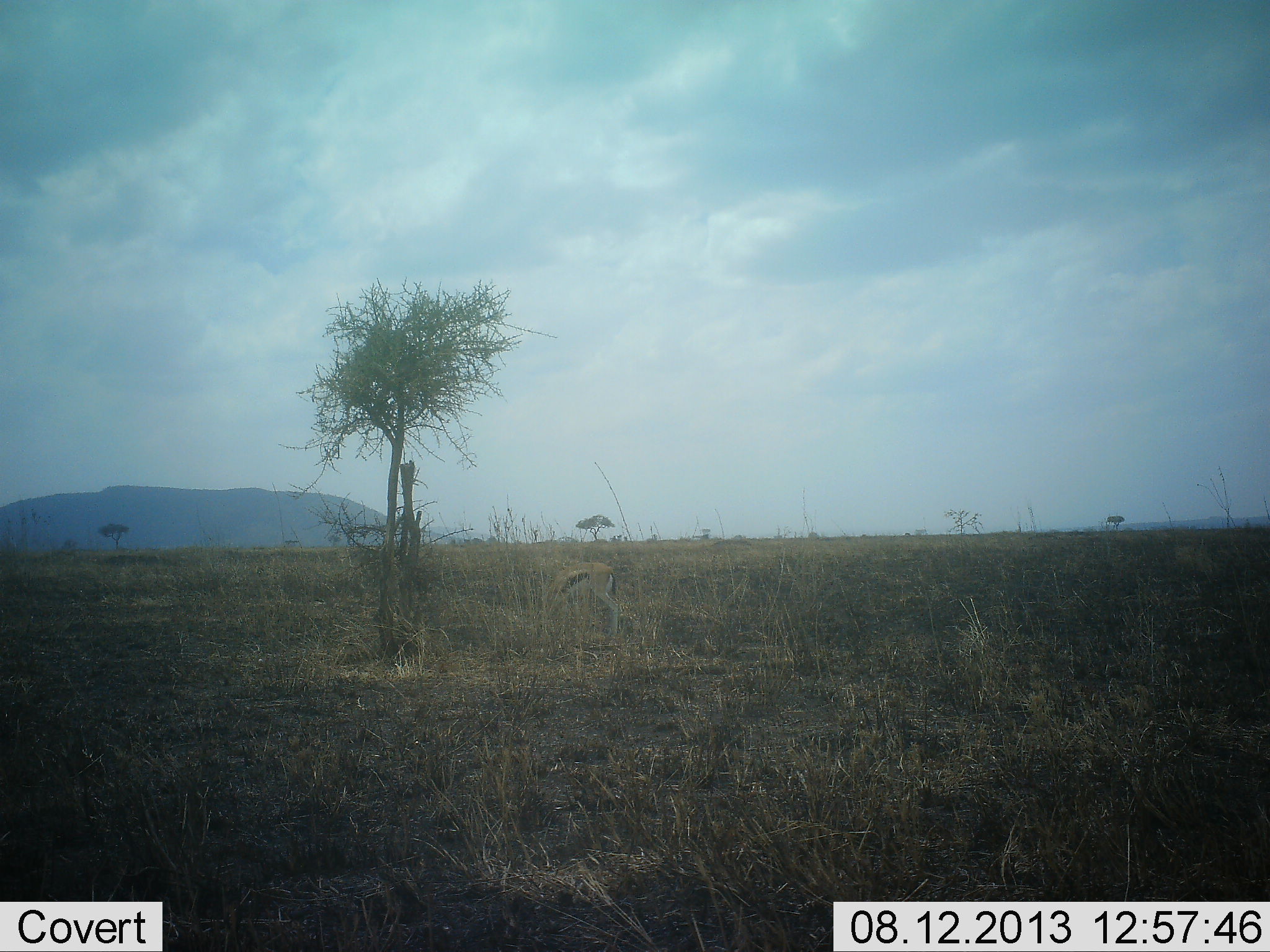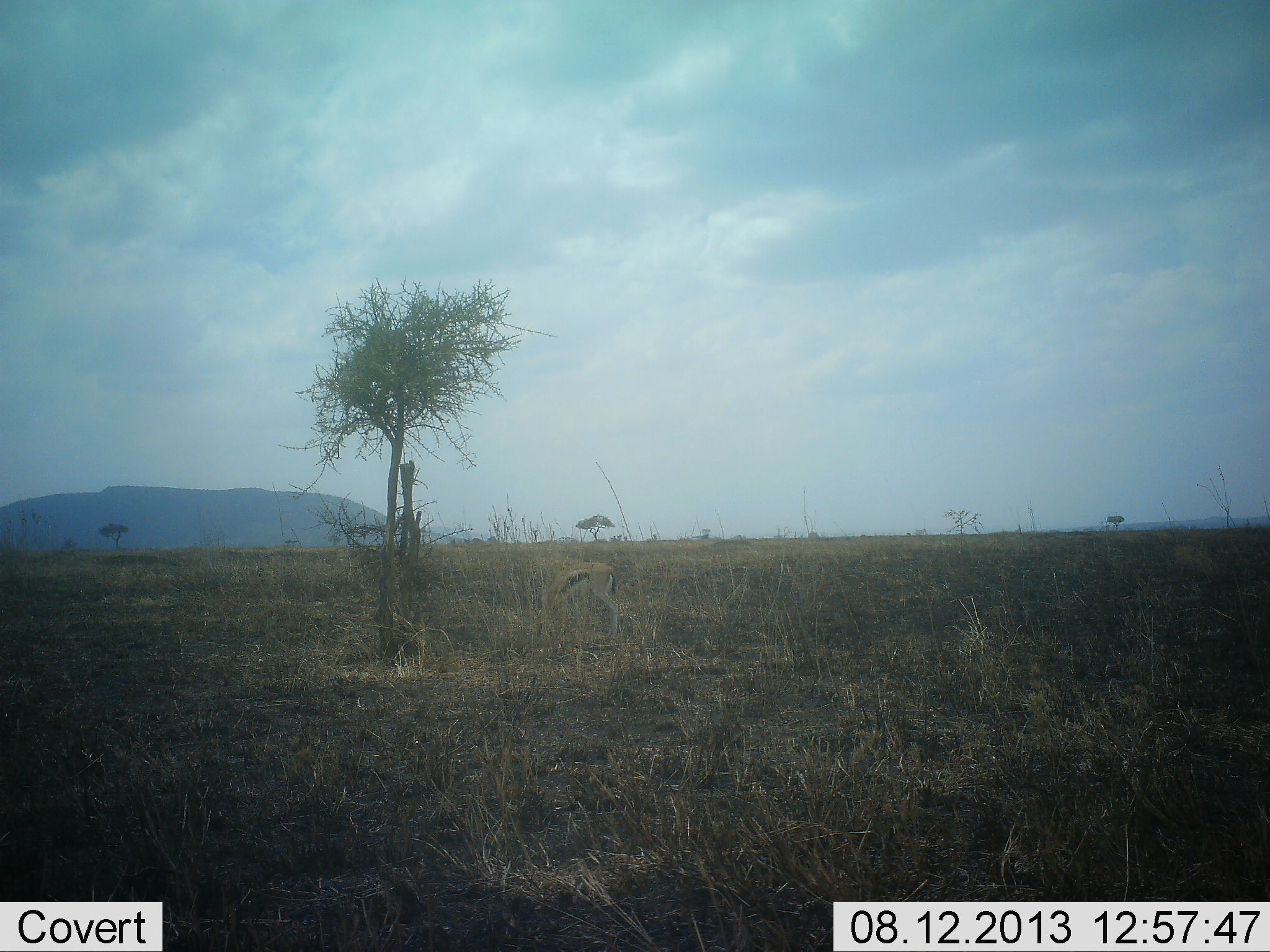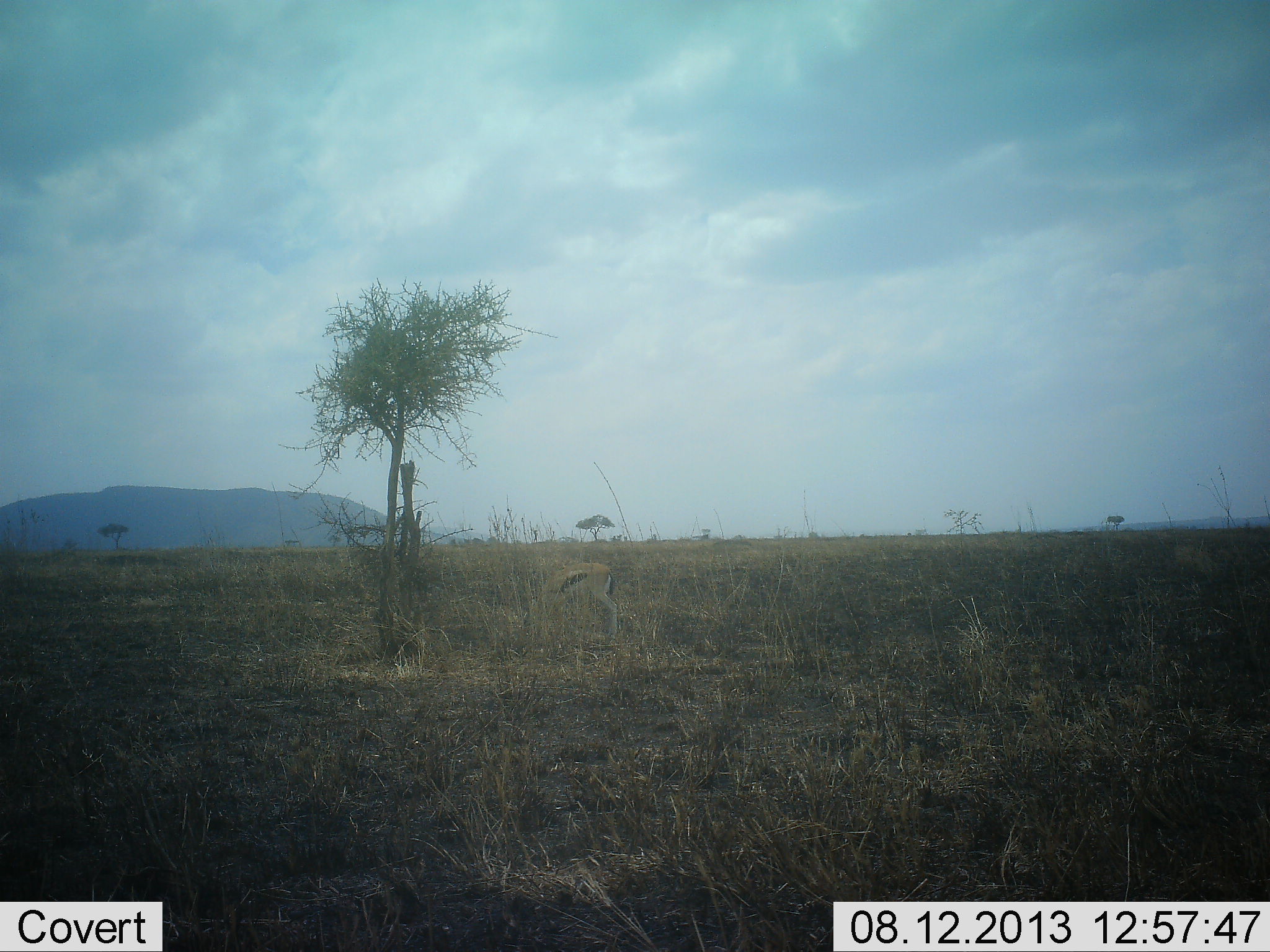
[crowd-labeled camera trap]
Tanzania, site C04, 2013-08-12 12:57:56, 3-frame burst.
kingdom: Animalia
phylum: Chordata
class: Mammalia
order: Artiodactyla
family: Bovidae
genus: Eudorcas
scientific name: Eudorcas thomsonii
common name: thomson's gazelle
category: gazellethomsons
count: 1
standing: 30%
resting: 0%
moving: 0%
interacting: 0%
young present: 0%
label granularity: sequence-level